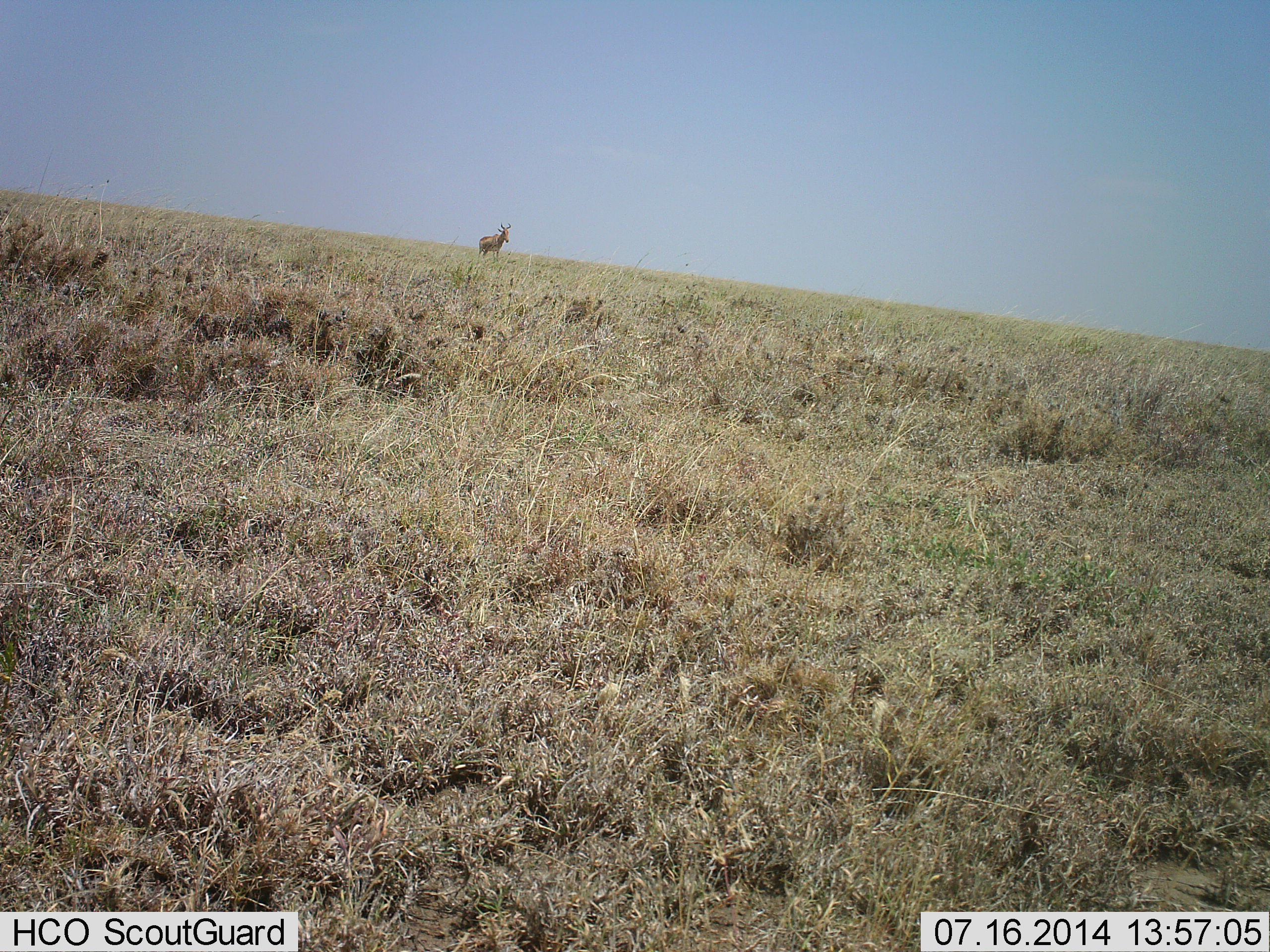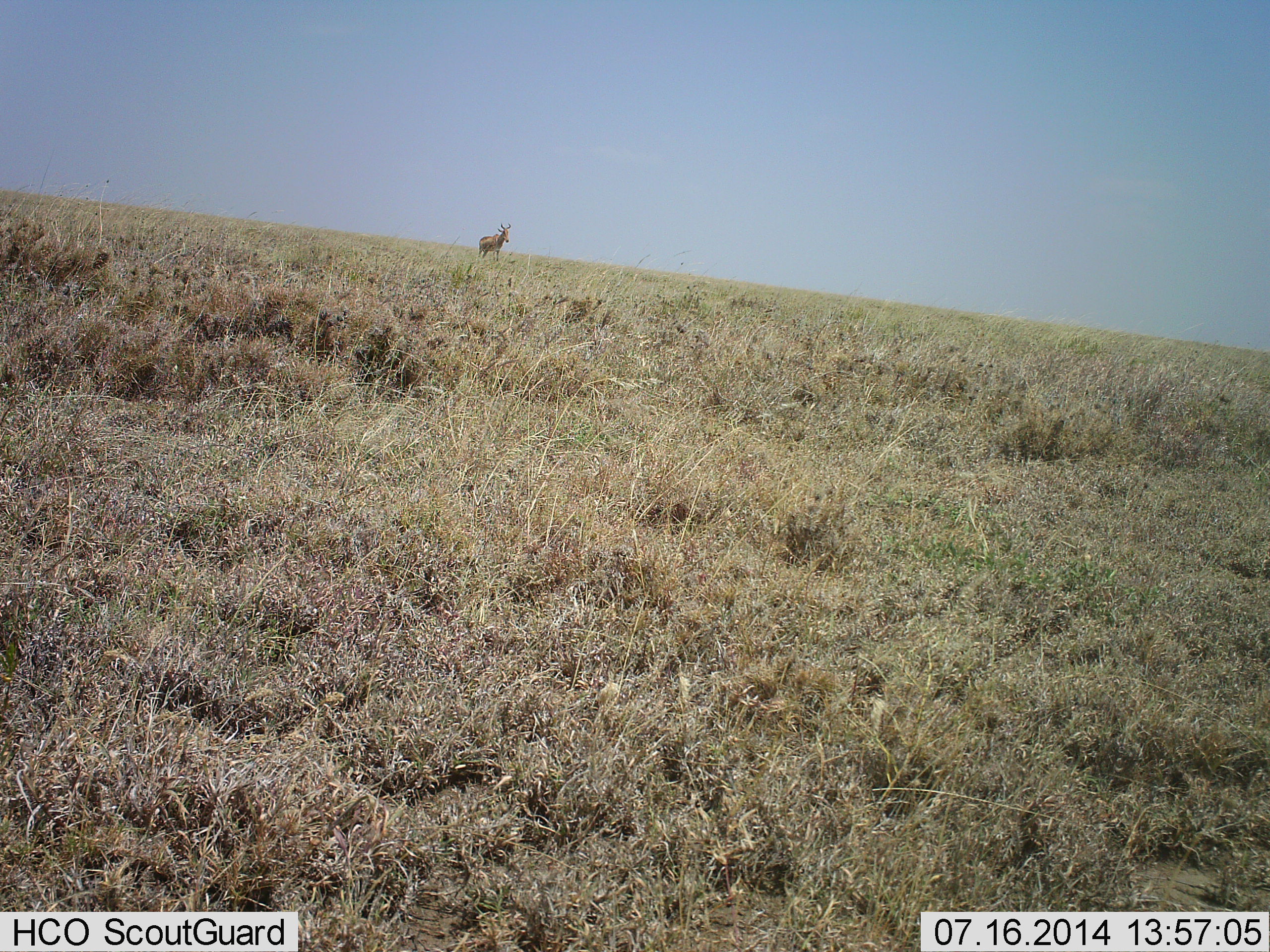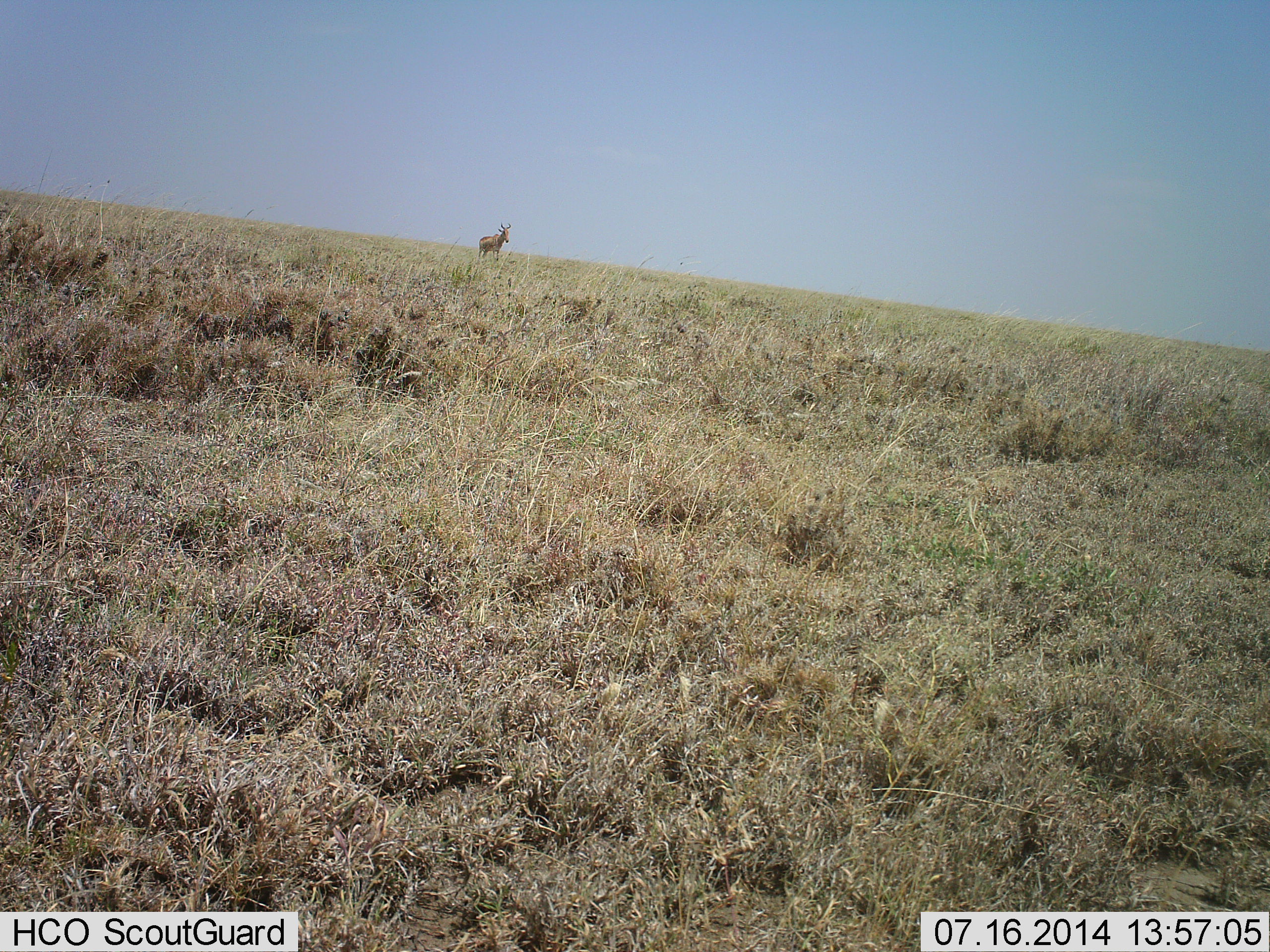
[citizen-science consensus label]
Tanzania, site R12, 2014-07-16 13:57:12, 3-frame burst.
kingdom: Animalia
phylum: Chordata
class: Mammalia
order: Artiodactyla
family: Bovidae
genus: Alcelaphus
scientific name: Alcelaphus buselaphus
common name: hartebeest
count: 1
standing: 90%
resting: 10%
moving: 0%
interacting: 0%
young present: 0%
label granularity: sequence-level